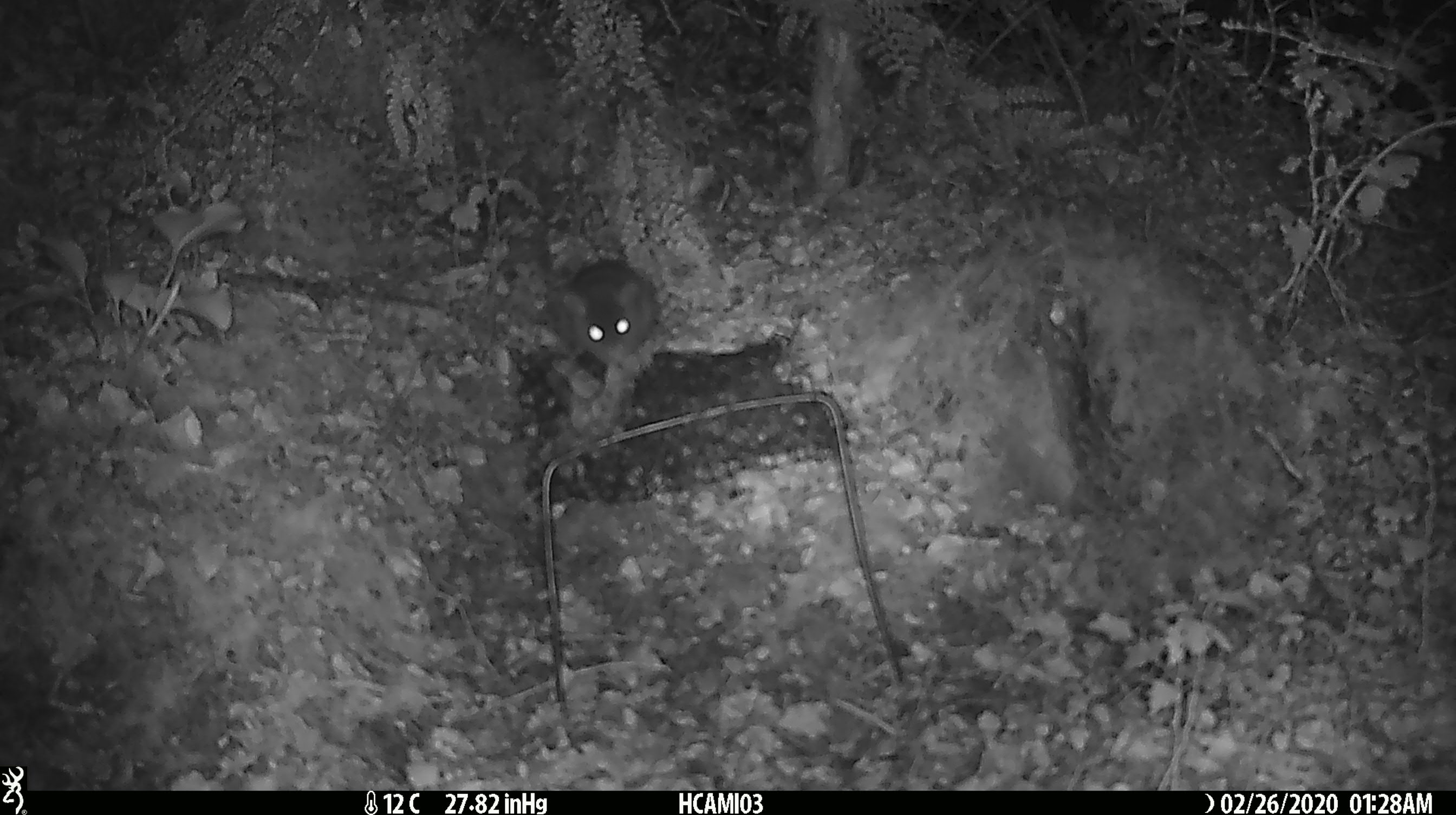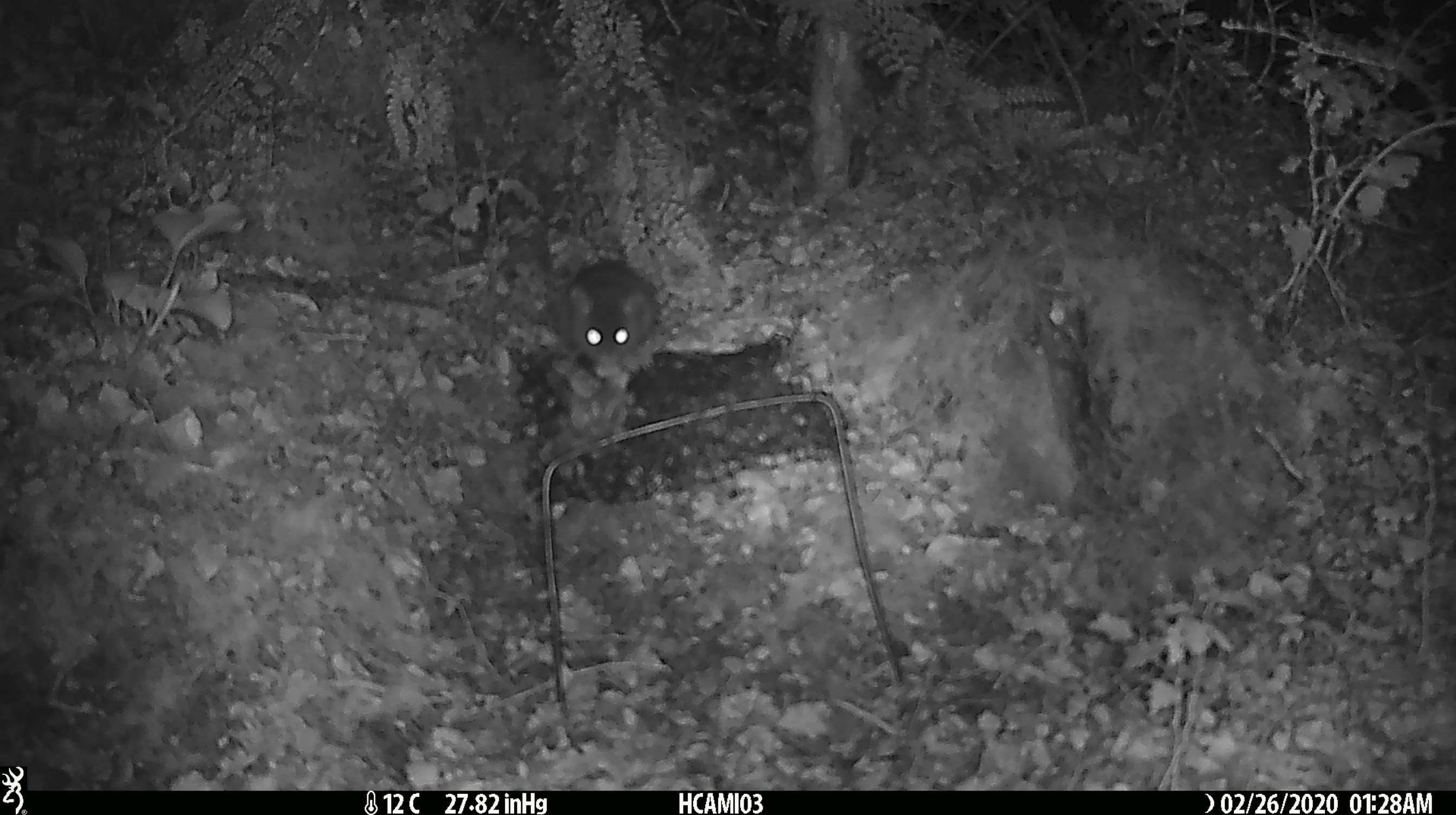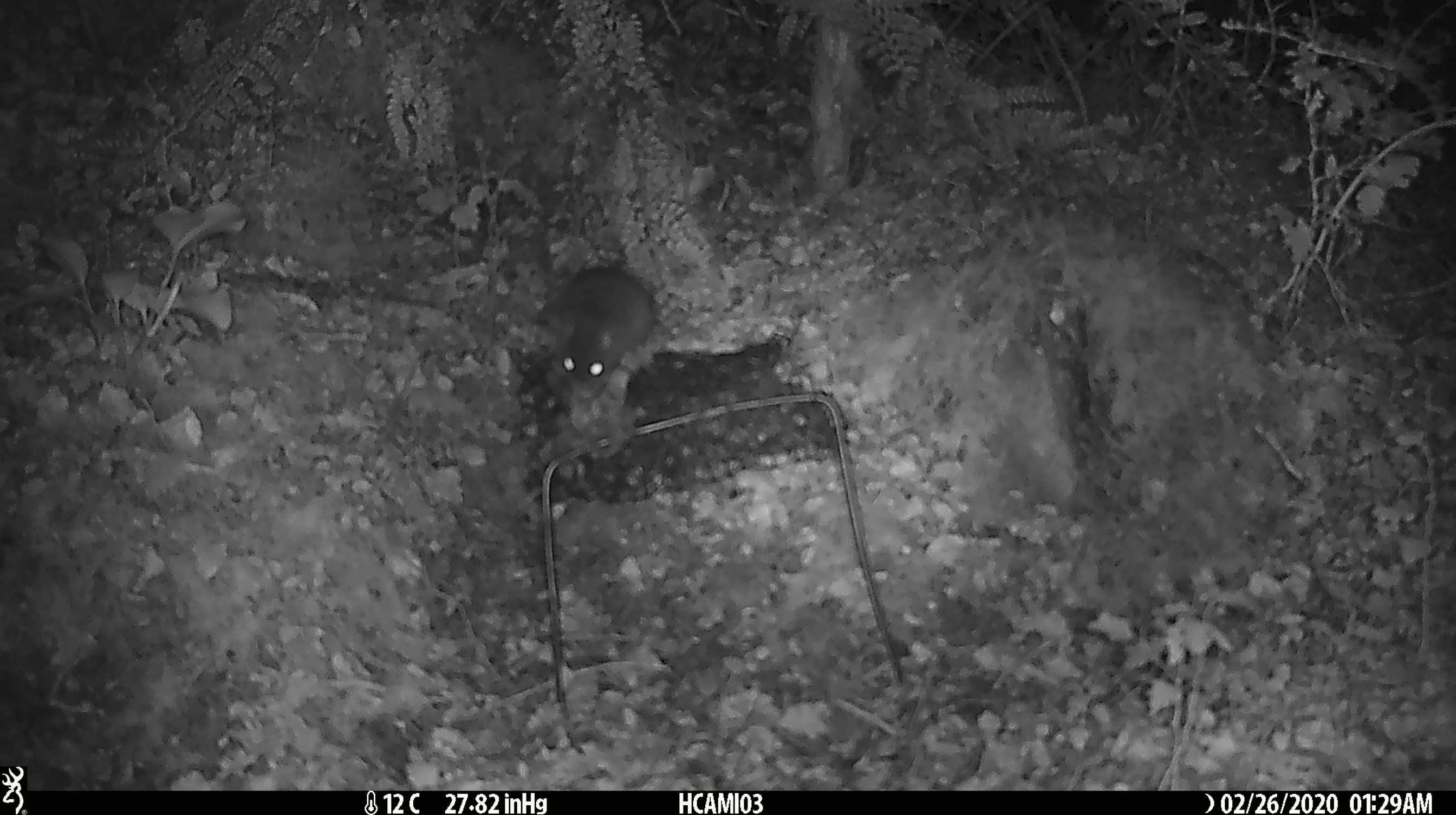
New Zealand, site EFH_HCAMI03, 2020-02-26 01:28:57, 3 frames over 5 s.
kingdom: Animalia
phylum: Chordata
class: Mammalia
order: Rodentia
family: Muridae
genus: Mus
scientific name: Mus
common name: mouse